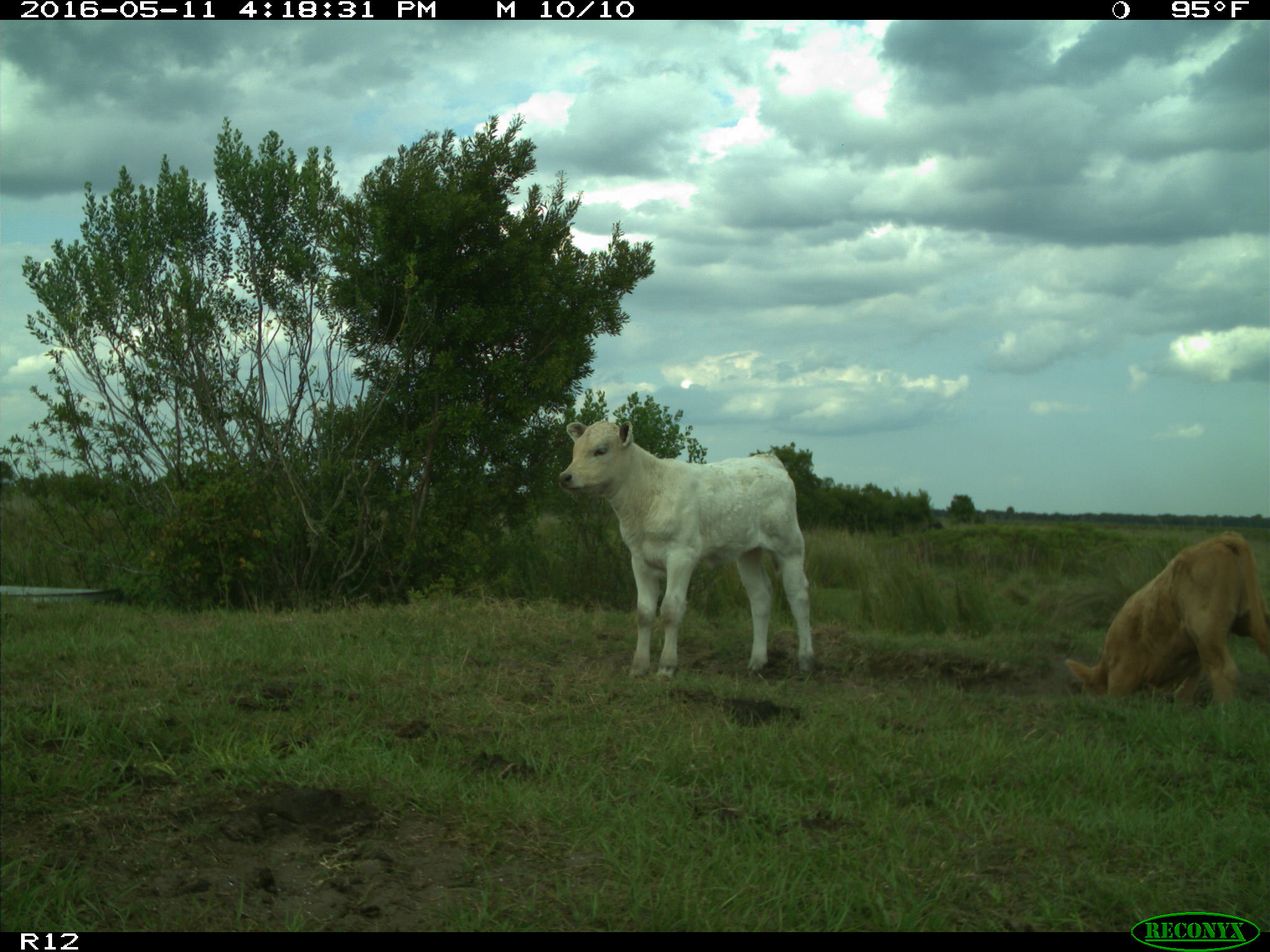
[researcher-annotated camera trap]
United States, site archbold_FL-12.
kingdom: Animalia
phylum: Chordata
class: Mammalia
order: Artiodactyla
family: Bovidae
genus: Bos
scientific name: Bos taurus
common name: domestic cow